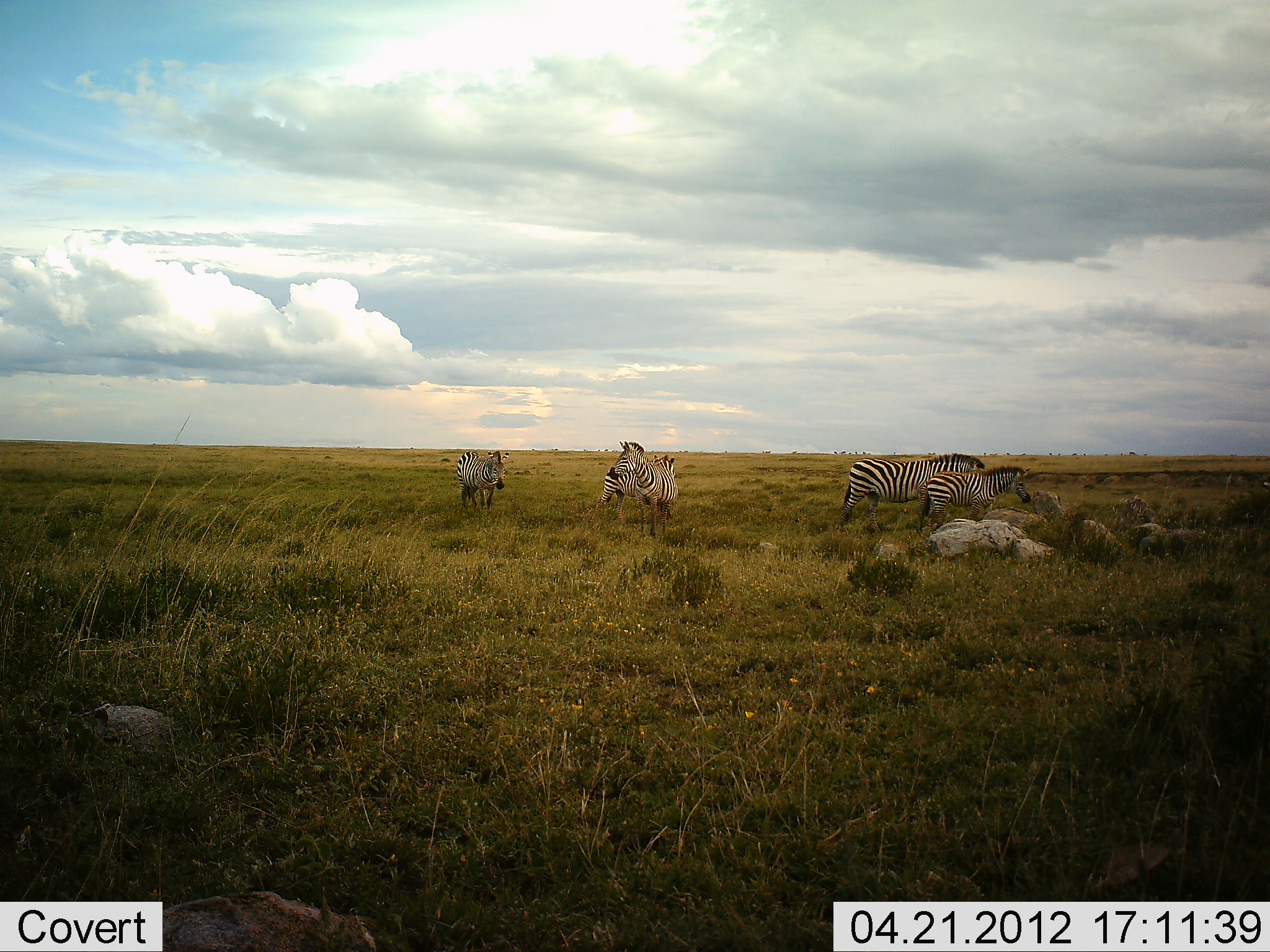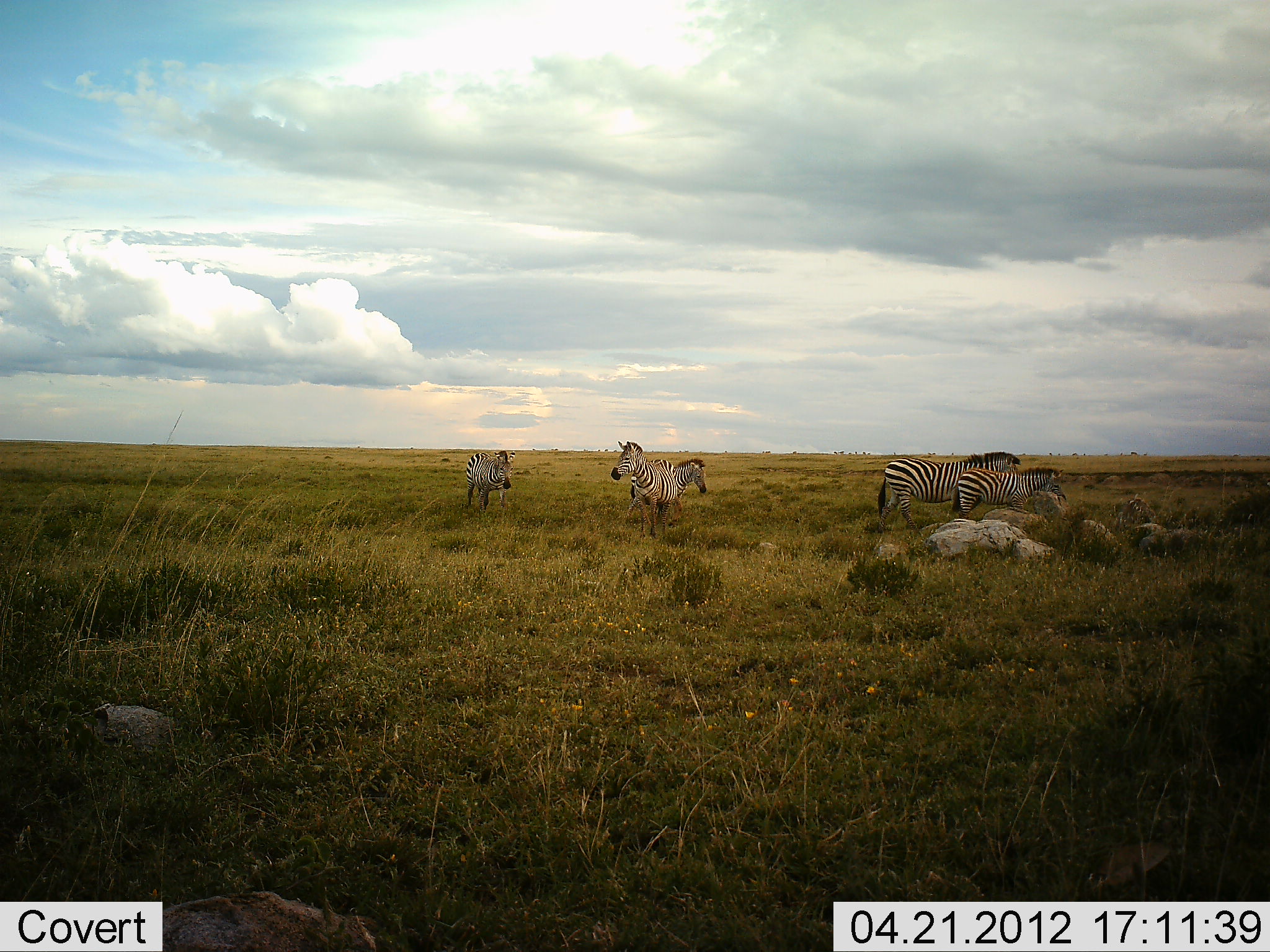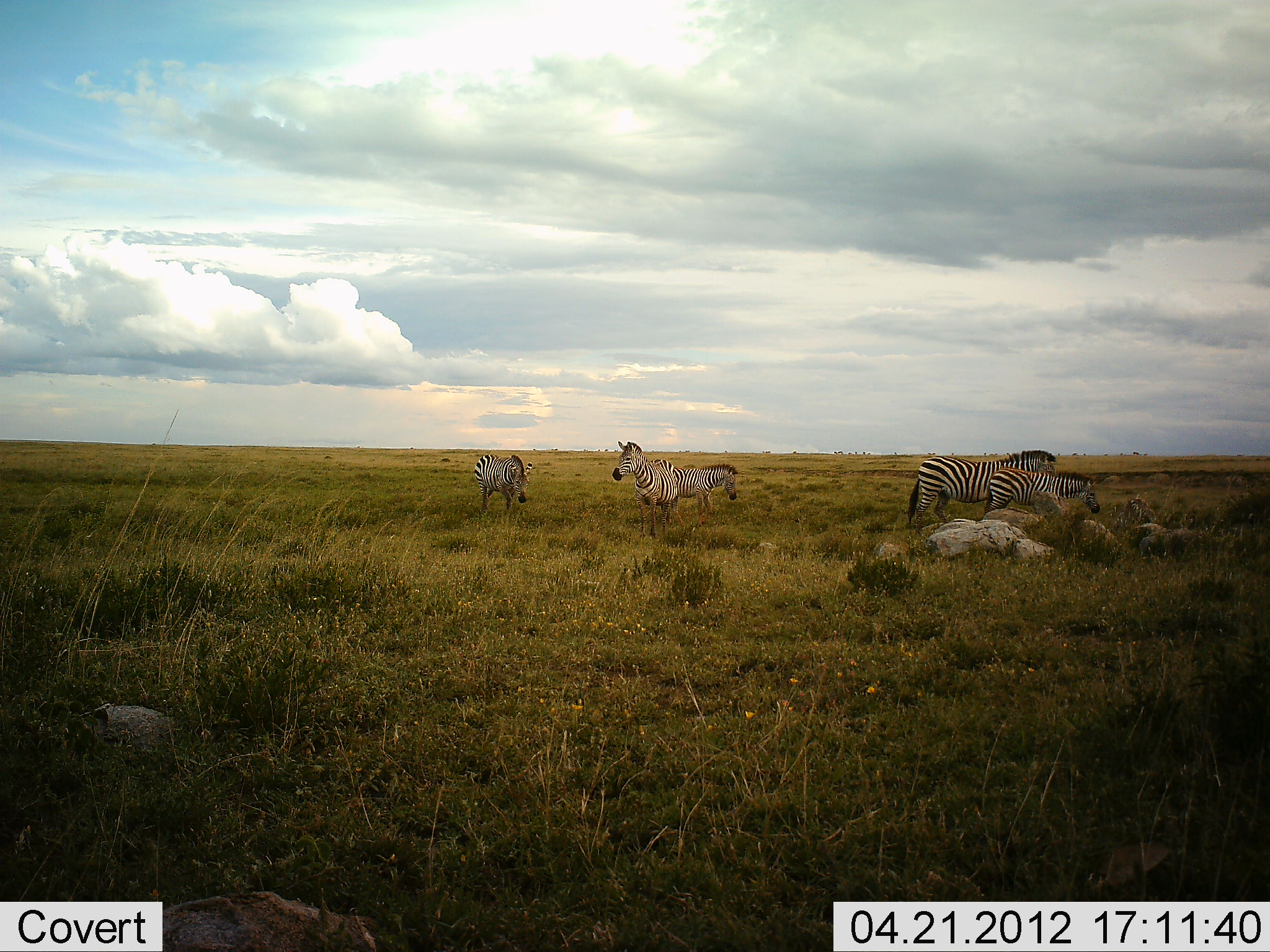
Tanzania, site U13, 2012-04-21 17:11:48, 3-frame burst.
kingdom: Animalia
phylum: Chordata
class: Mammalia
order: Perissodactyla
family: Equidae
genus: Equus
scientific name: Equus quagga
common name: plains zebra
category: zebra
Zebra (plains zebra) (Equus quagga), count 5. Behavior (volunteer vote fractions): standing 82%, resting 0%, moving 53%, interacting 6%. Young present (vote fraction): 29%. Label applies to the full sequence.